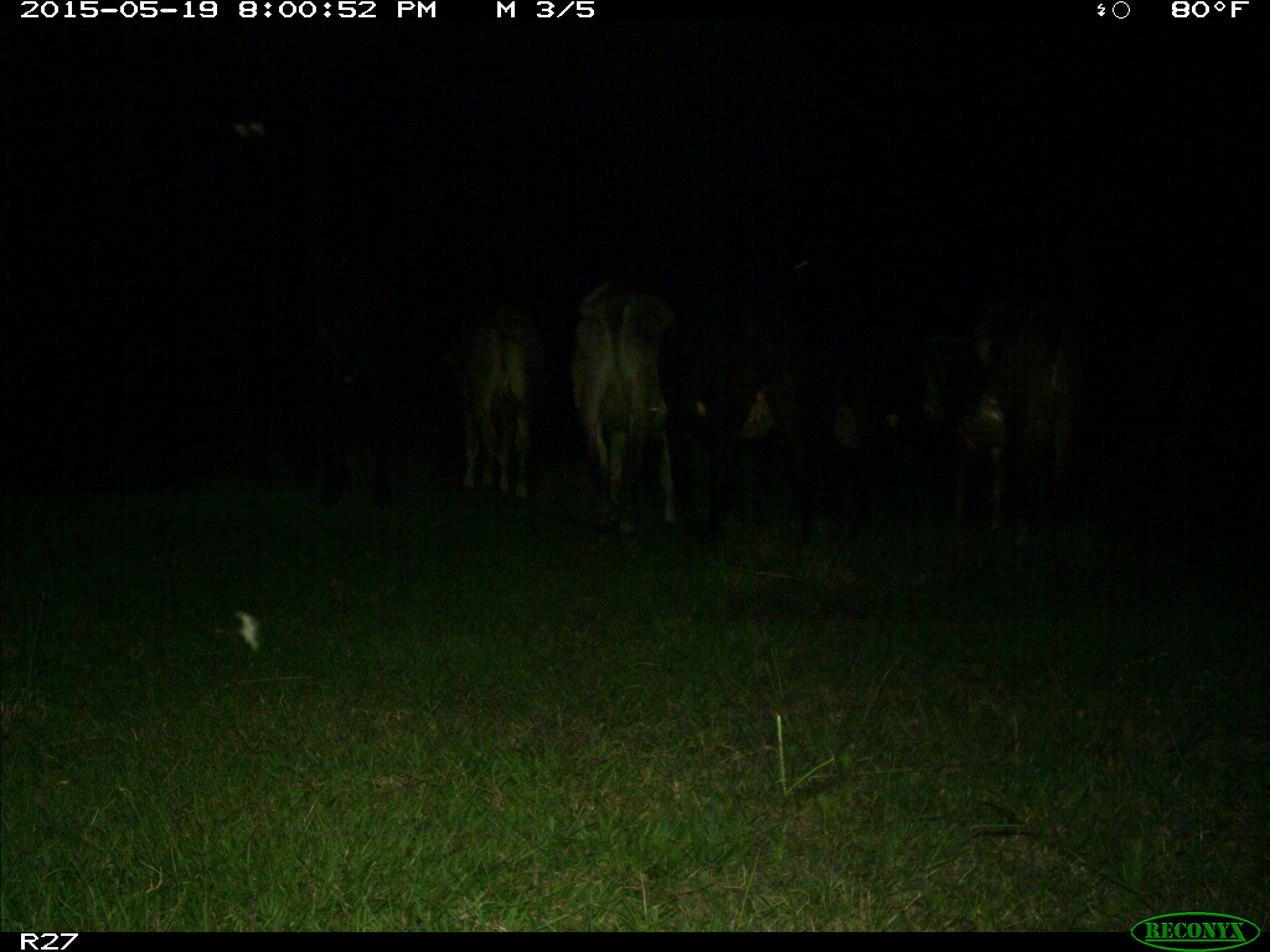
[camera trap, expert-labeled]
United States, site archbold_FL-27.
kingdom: Animalia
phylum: Chordata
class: Mammalia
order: Artiodactyla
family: Bovidae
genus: Bos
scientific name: Bos taurus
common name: domestic cow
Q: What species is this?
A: Bos taurus (domestic cow).